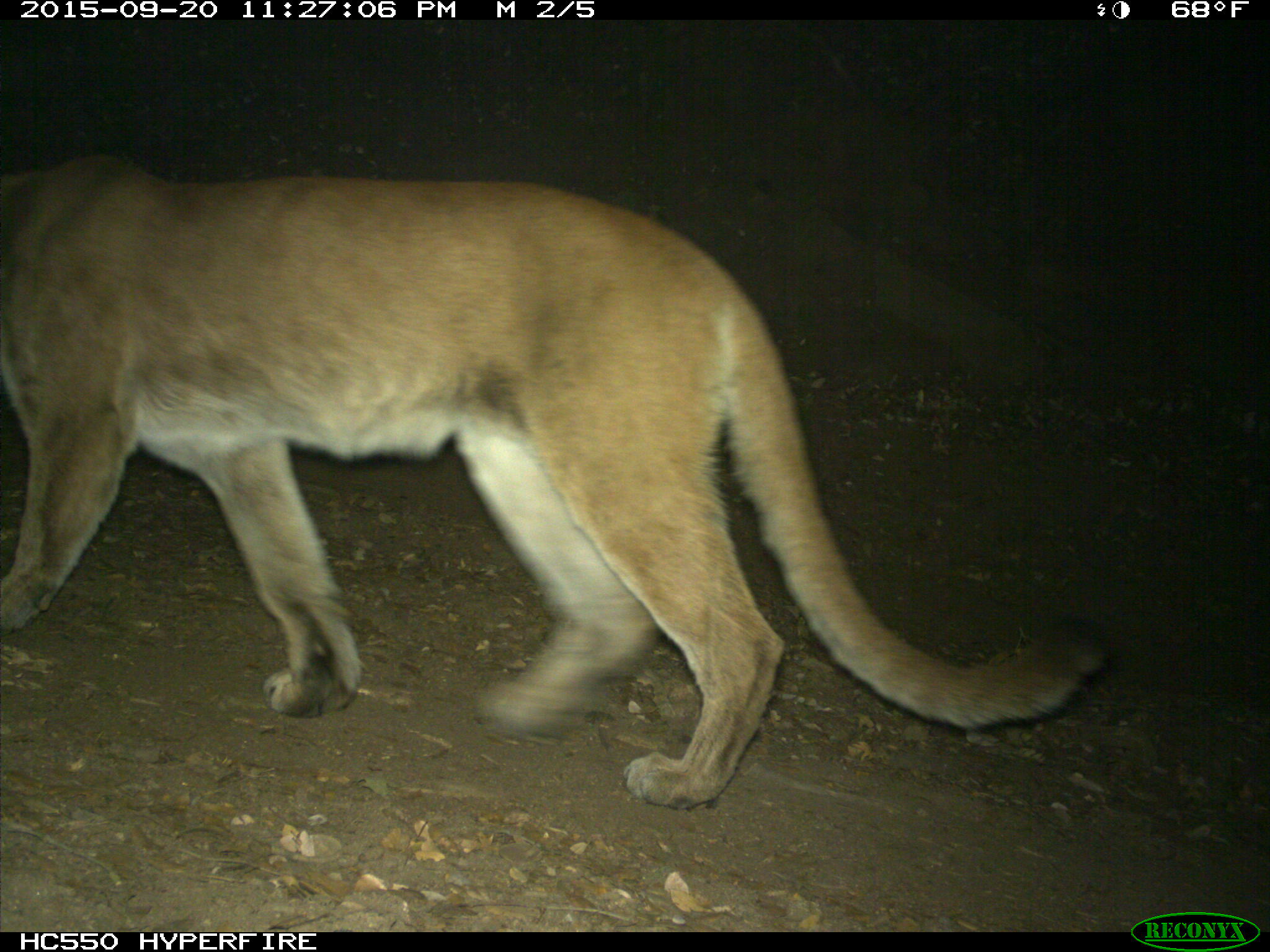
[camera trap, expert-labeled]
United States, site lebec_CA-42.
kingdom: Animalia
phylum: Chordata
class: Mammalia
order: Carnivora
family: Felidae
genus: Puma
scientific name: Puma concolor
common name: mountain lion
Puma concolor (mountain lion).